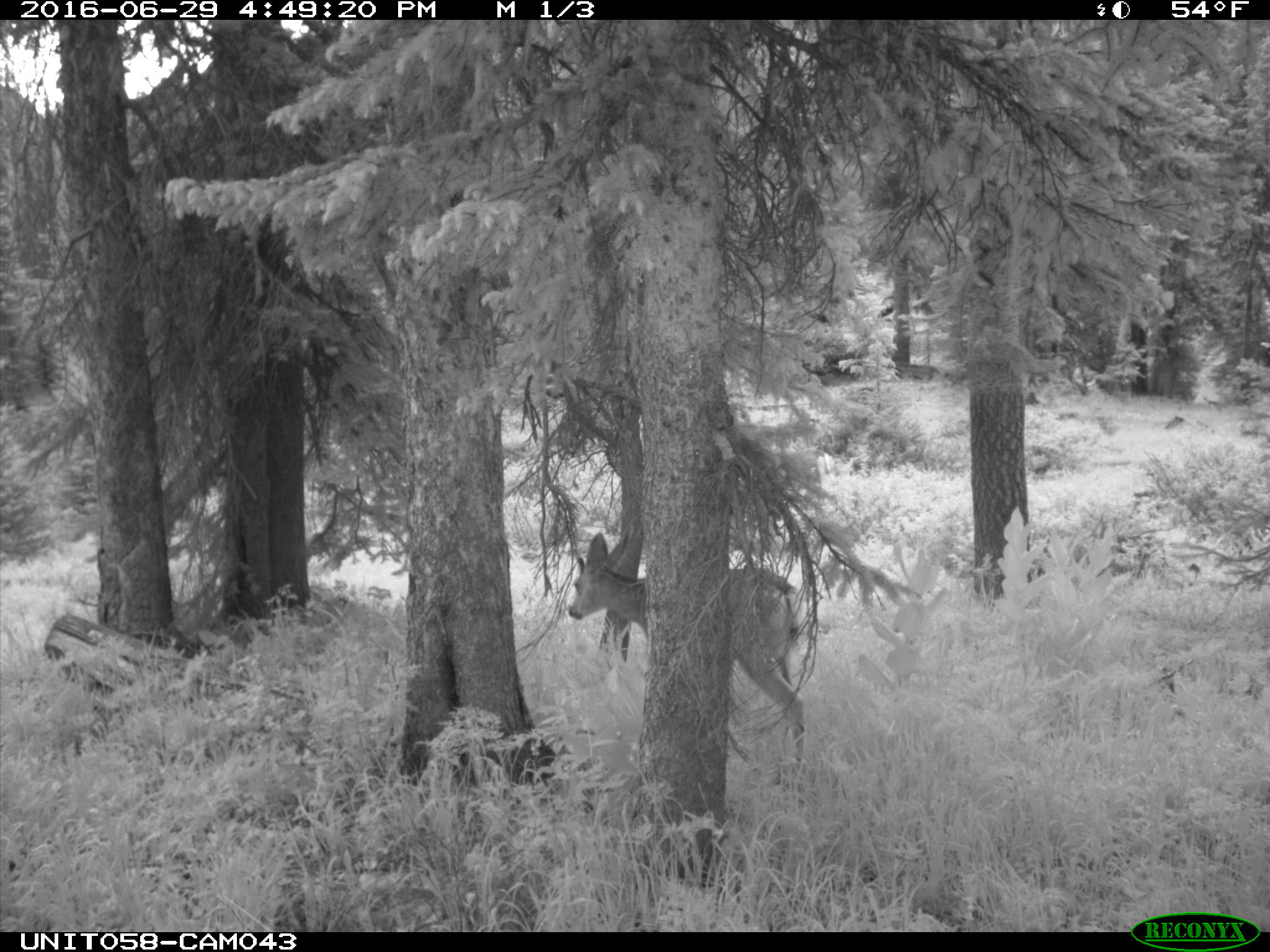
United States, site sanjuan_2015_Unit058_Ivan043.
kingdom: Animalia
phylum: Chordata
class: Mammalia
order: Artiodactyla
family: Cervidae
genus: Odocoileus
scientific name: Odocoileus hemionus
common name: mule deer